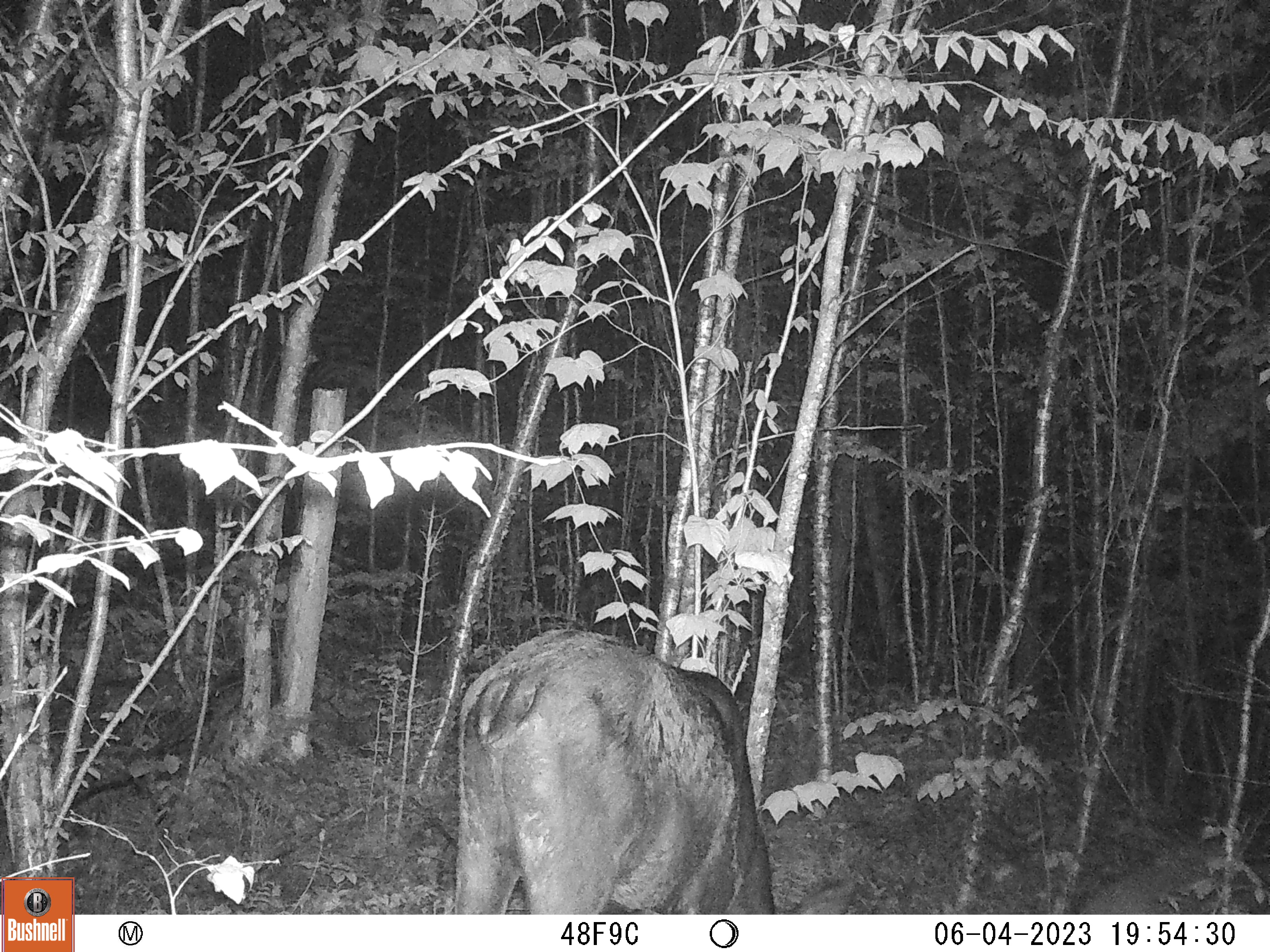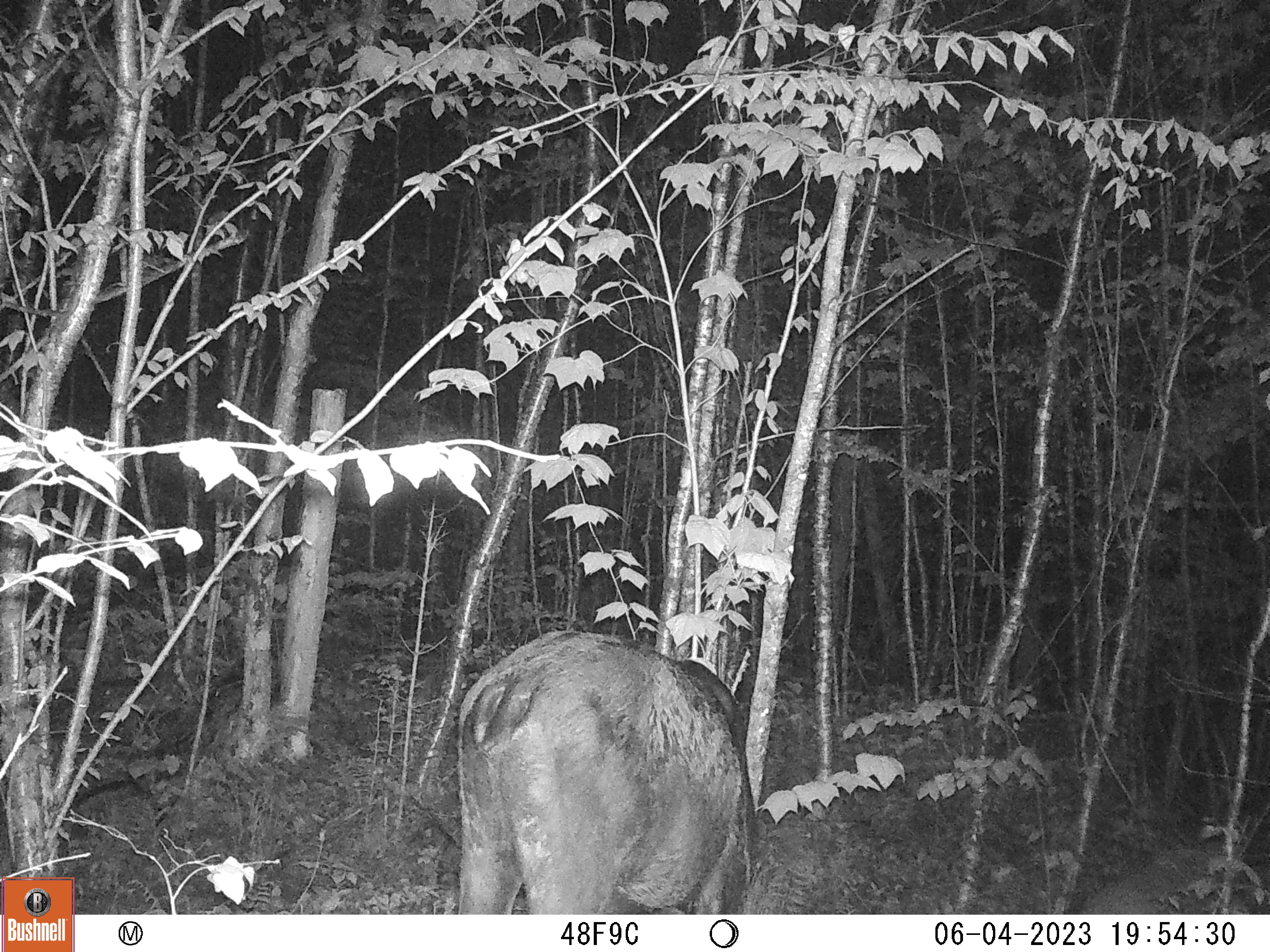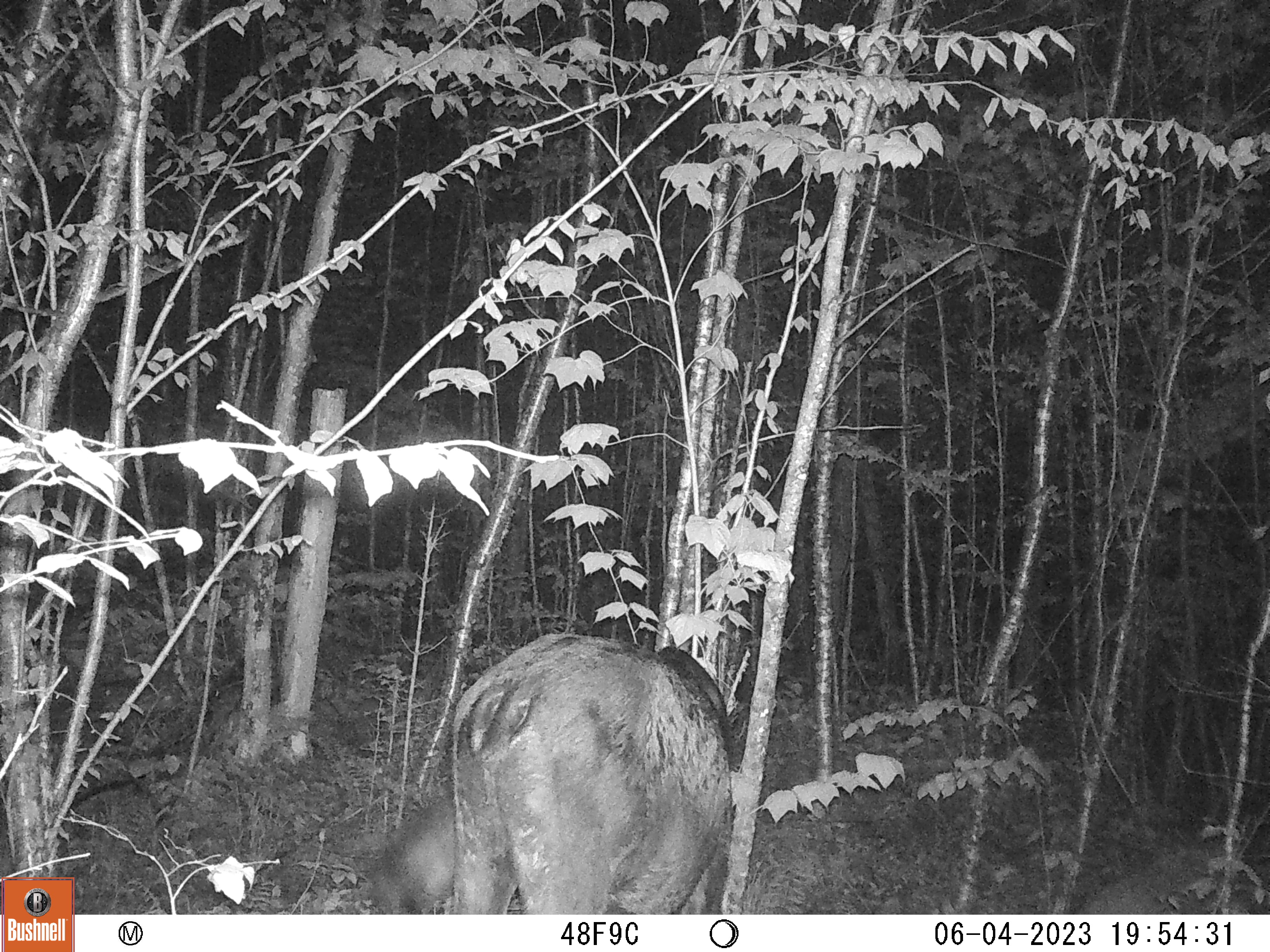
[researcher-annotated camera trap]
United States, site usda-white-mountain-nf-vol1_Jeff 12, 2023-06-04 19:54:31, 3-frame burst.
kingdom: Animalia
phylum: Chordata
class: Mammalia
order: Artiodactyla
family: Cervidae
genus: Alces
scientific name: Alces alces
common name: moose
Moose (Alces alces).